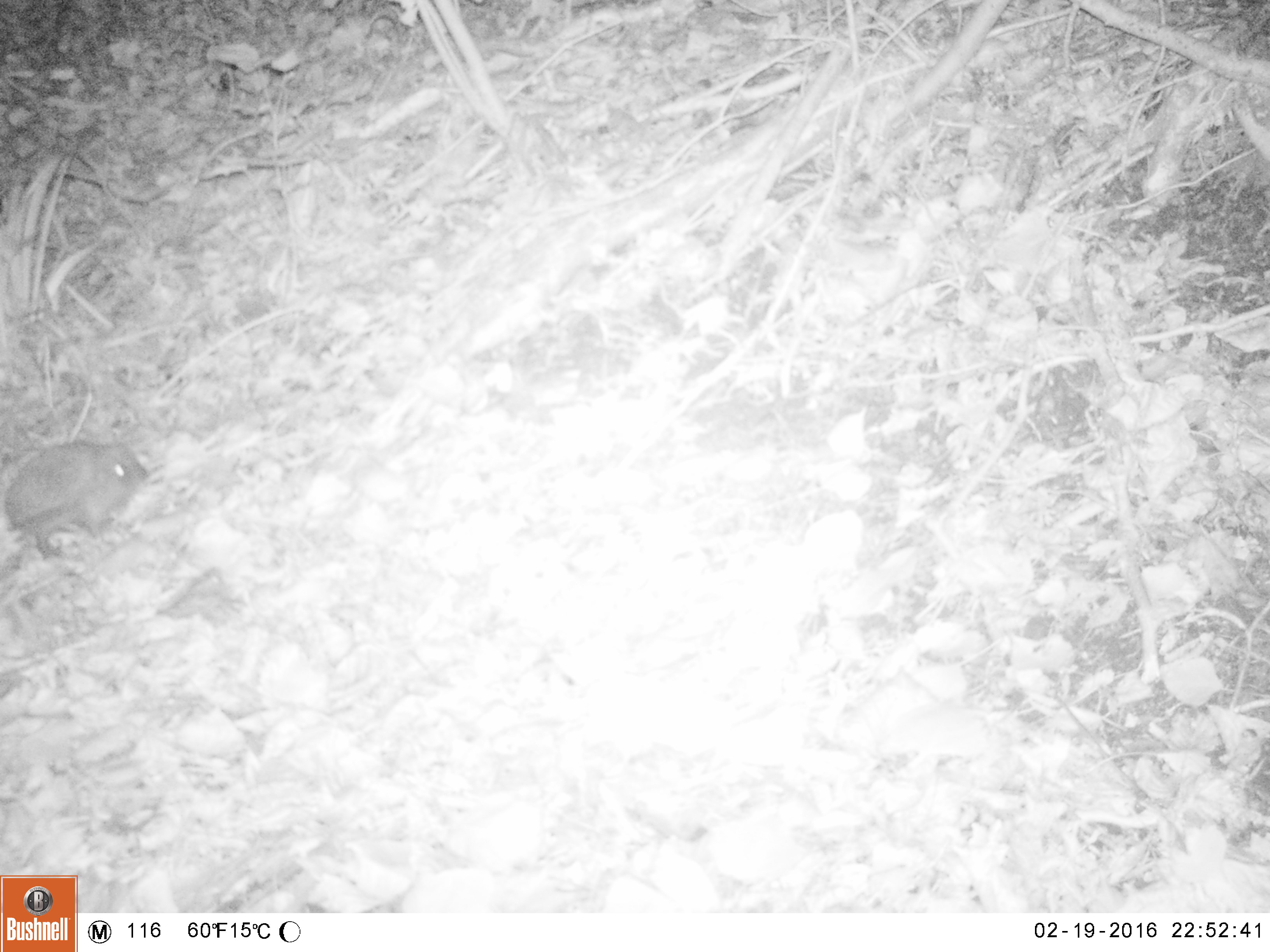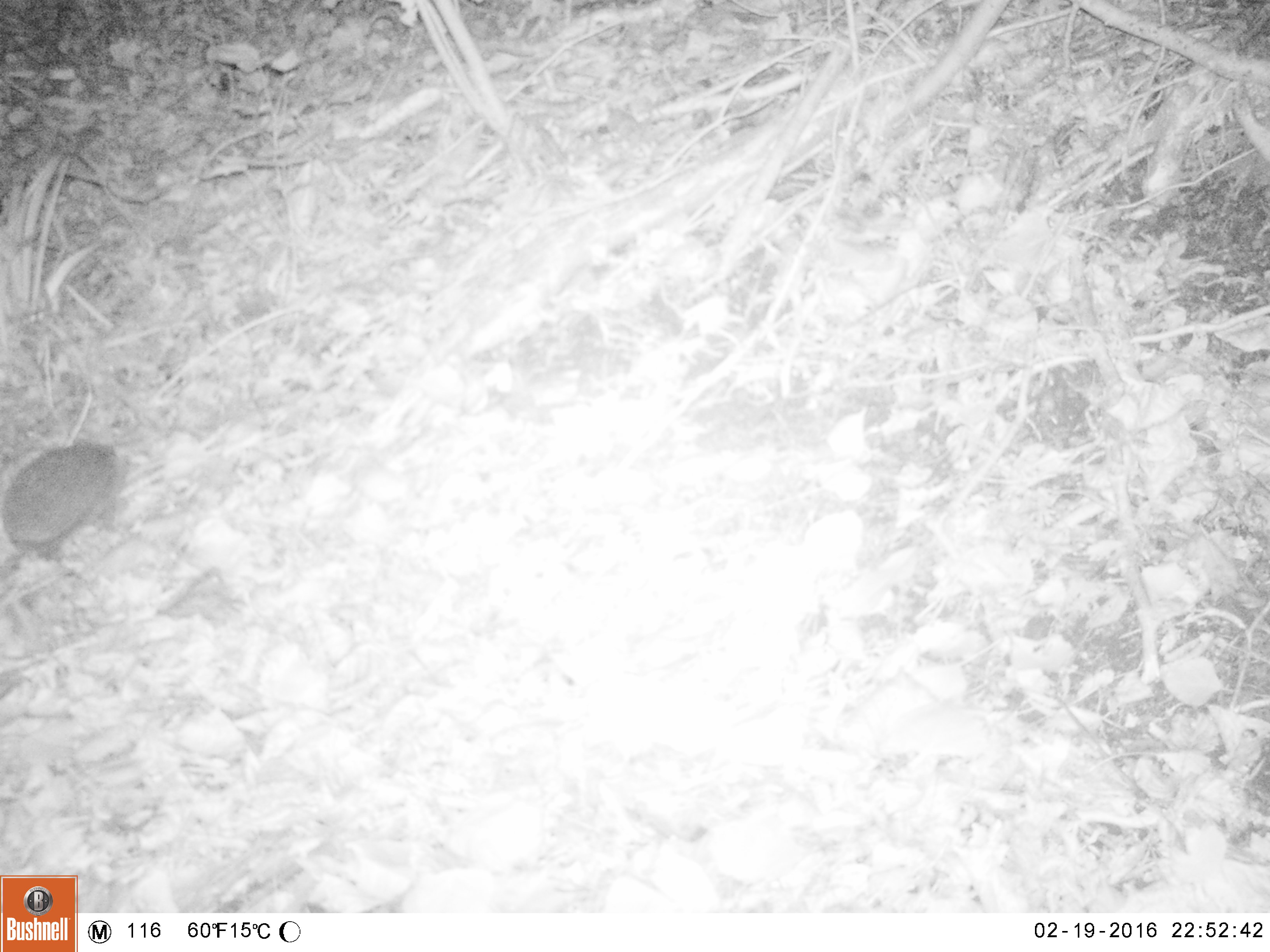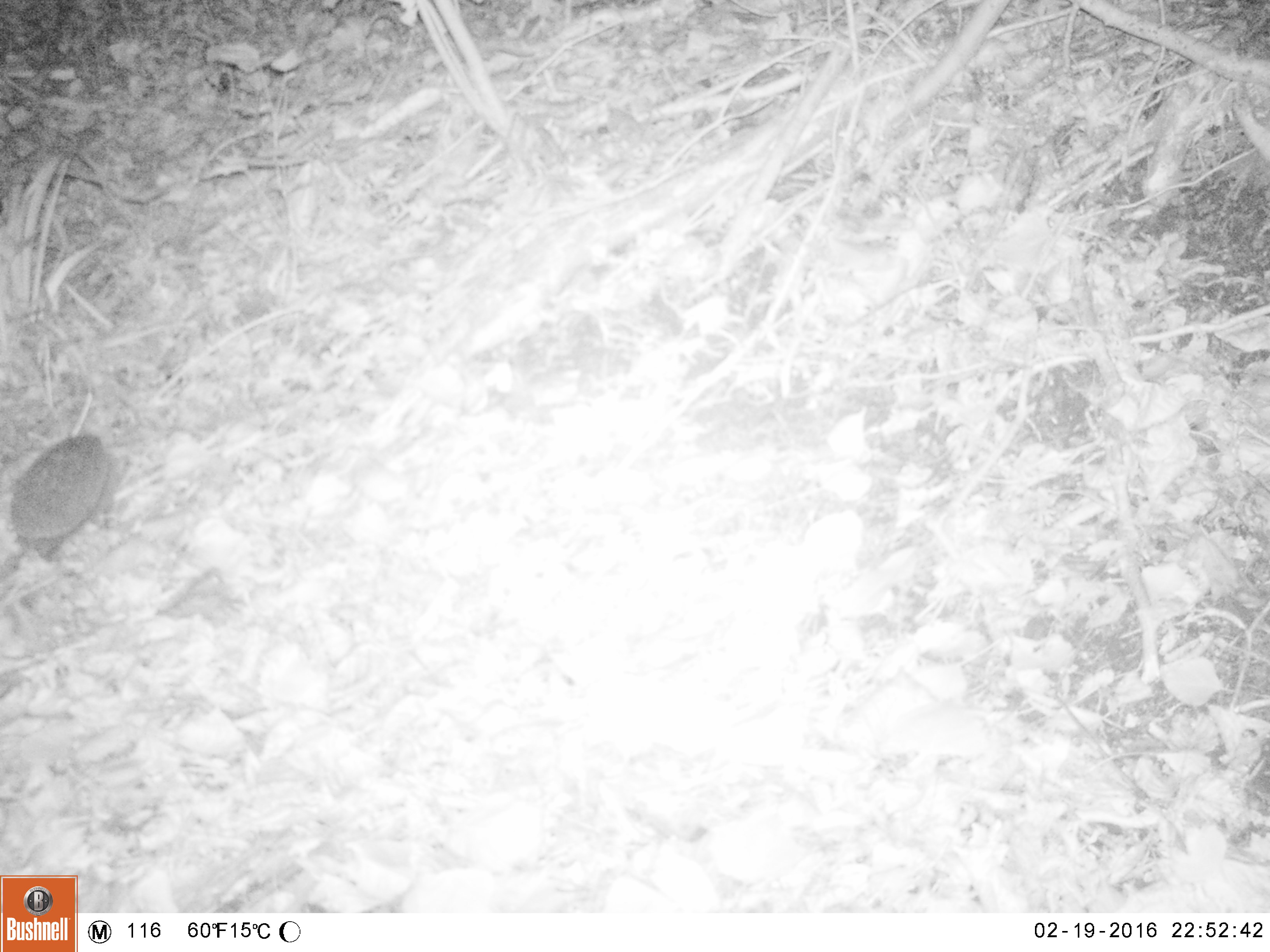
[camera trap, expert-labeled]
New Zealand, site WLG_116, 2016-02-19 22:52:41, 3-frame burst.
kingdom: Animalia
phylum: Chordata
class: Mammalia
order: Eulipotyphla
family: Erinaceidae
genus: Erinaceus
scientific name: Erinaceus europaeus europaeus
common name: european hedgehog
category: hedgehog